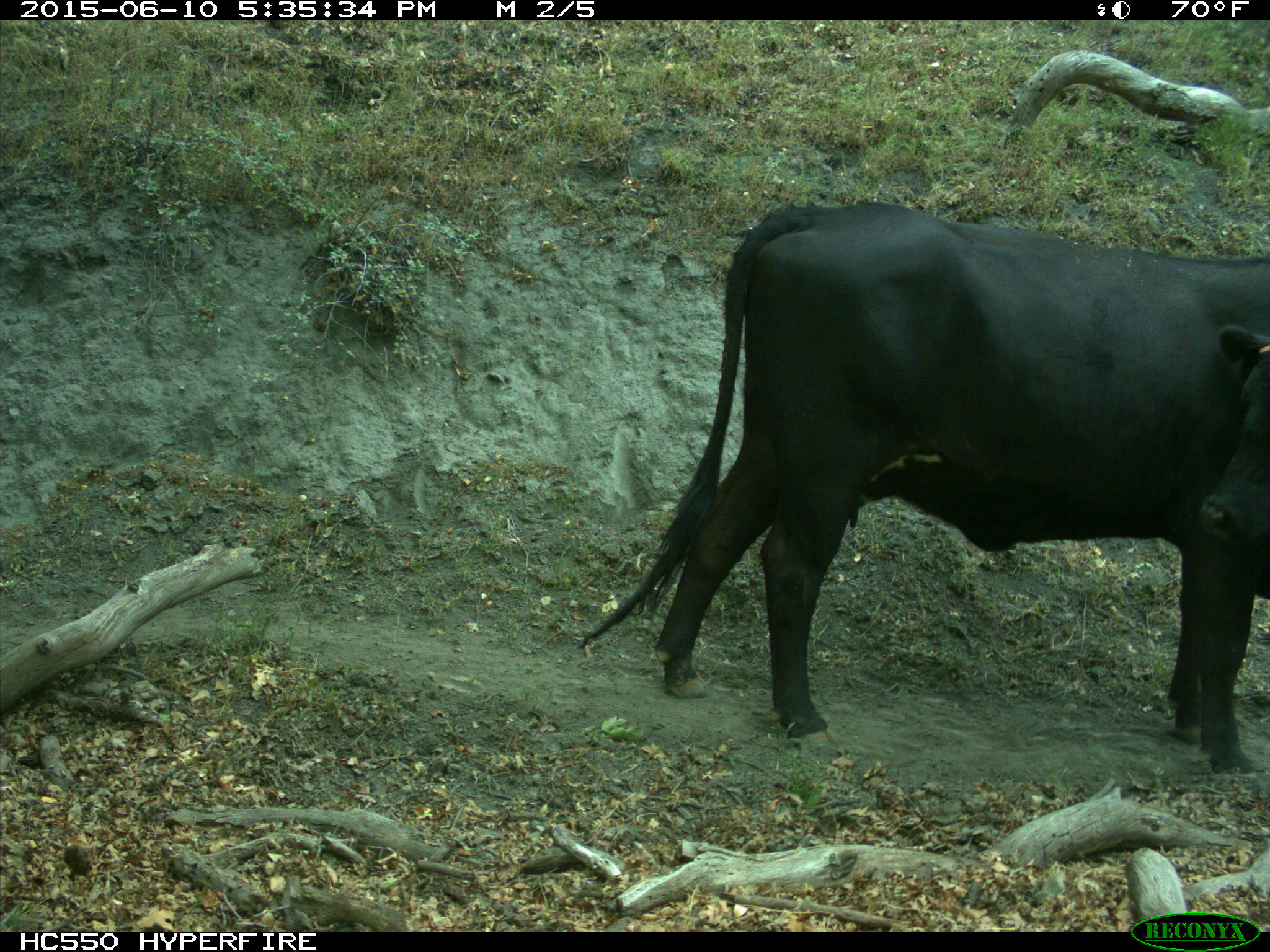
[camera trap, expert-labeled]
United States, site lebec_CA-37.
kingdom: Animalia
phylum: Chordata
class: Mammalia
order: Artiodactyla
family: Bovidae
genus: Bos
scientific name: Bos taurus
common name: domestic cow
Bos taurus (domestic cow).